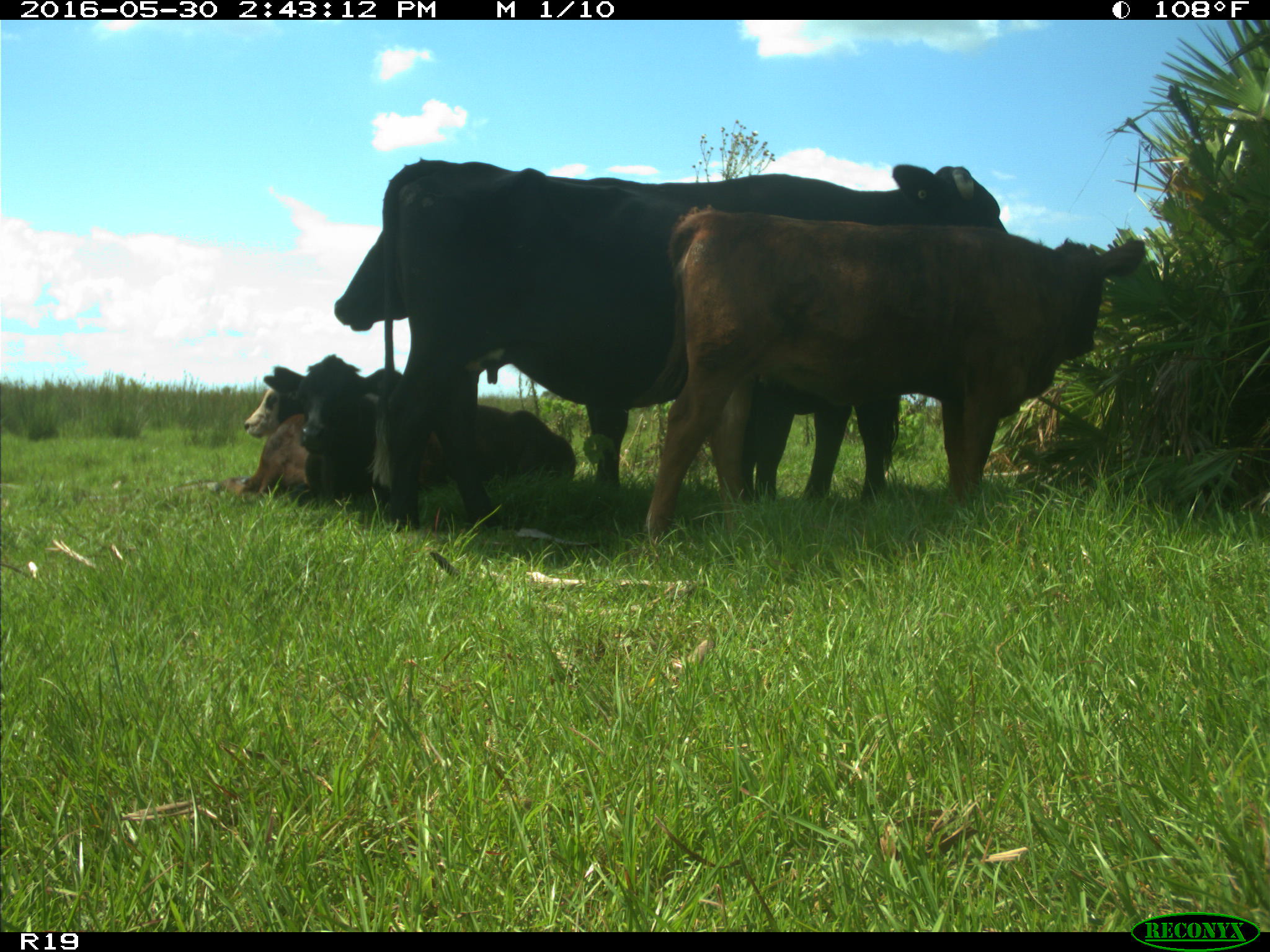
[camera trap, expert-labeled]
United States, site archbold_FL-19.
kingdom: Animalia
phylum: Chordata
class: Mammalia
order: Artiodactyla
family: Bovidae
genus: Bos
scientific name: Bos taurus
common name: domestic cow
Bos taurus (domestic cow).